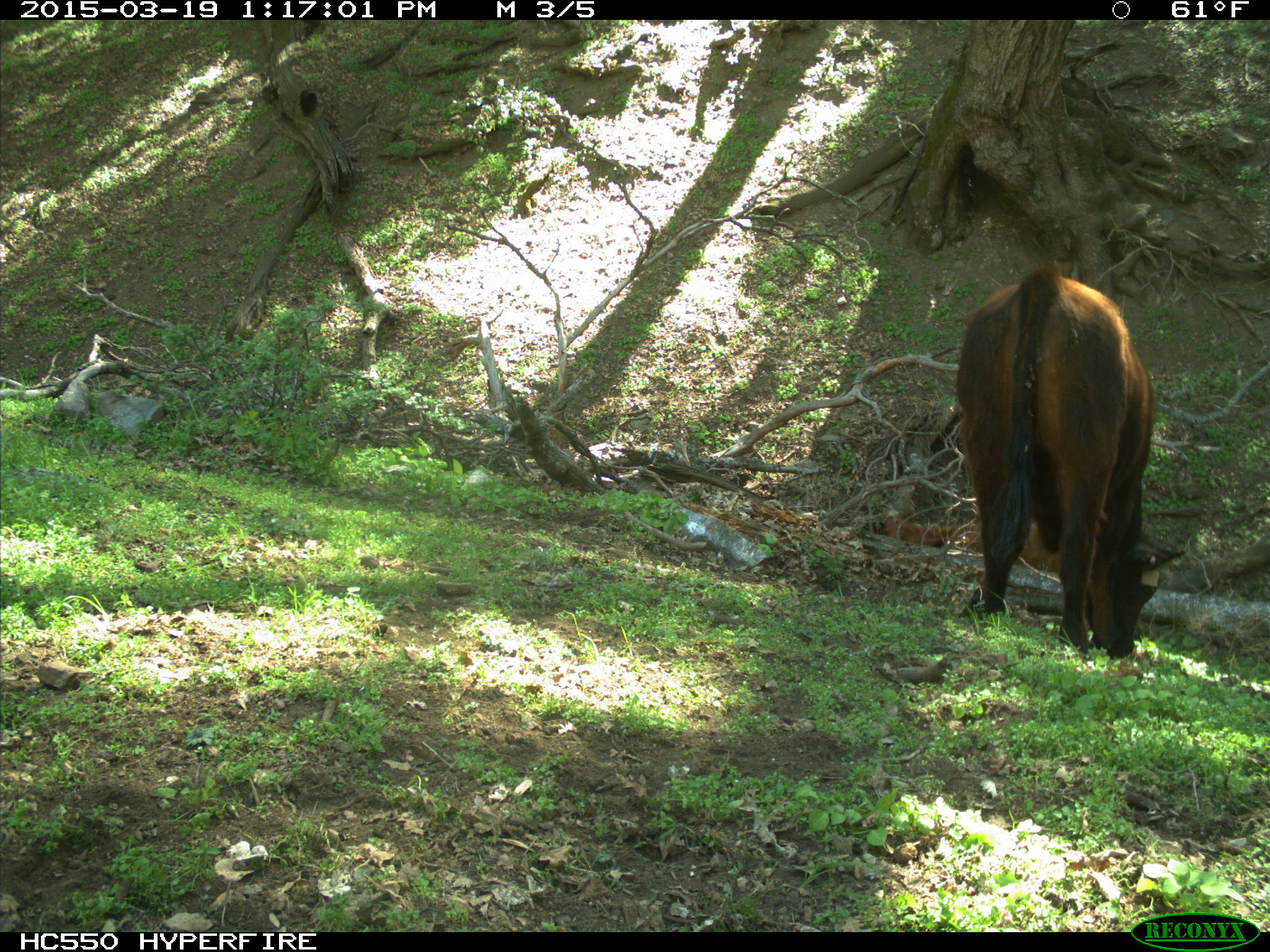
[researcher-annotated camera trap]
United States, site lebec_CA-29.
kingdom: Animalia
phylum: Chordata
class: Mammalia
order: Artiodactyla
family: Bovidae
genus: Bos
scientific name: Bos taurus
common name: domestic cow